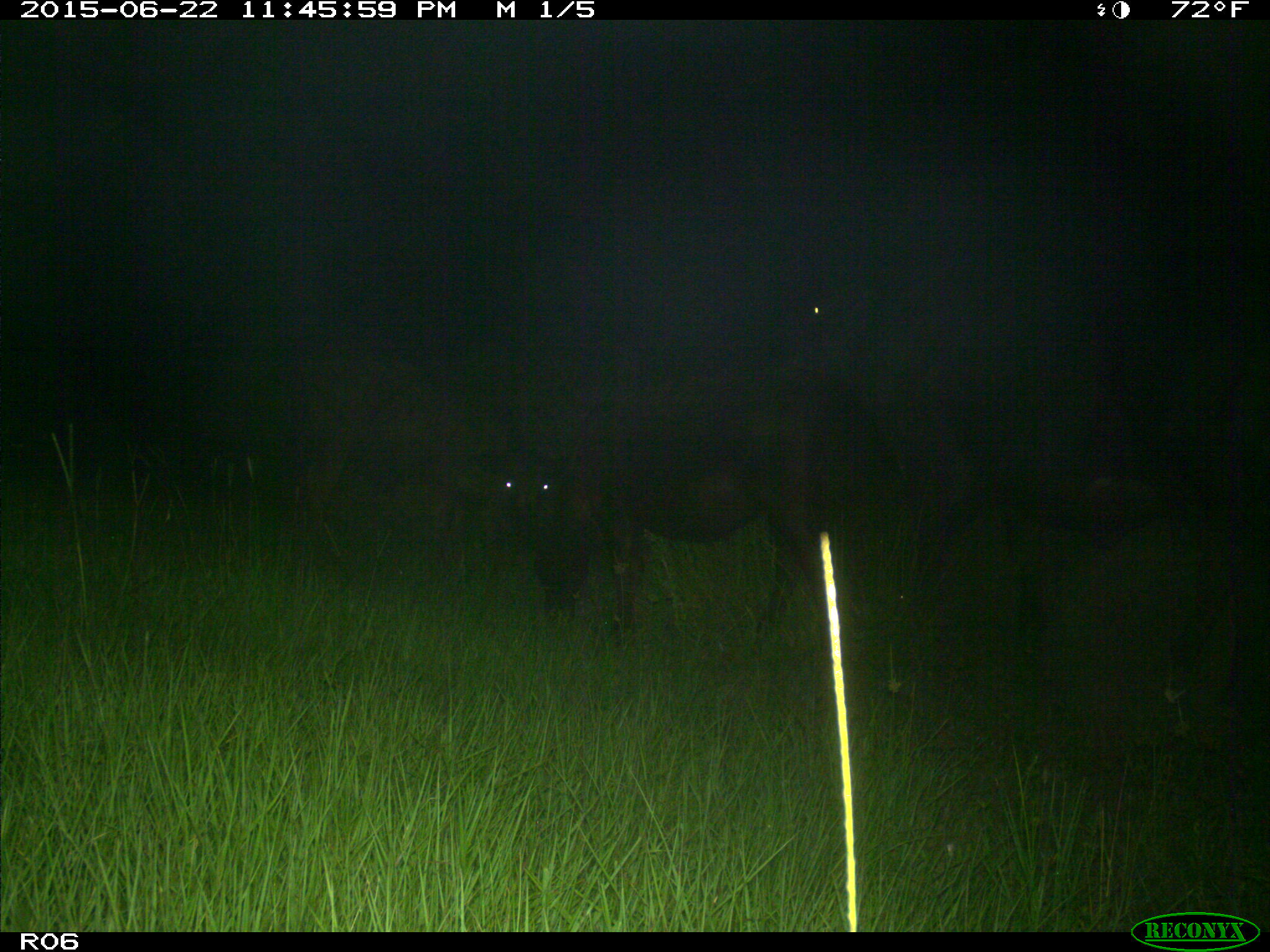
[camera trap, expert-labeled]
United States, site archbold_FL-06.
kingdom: Animalia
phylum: Chordata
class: Mammalia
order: Artiodactyla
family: Bovidae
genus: Bos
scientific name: Bos taurus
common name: domestic cow